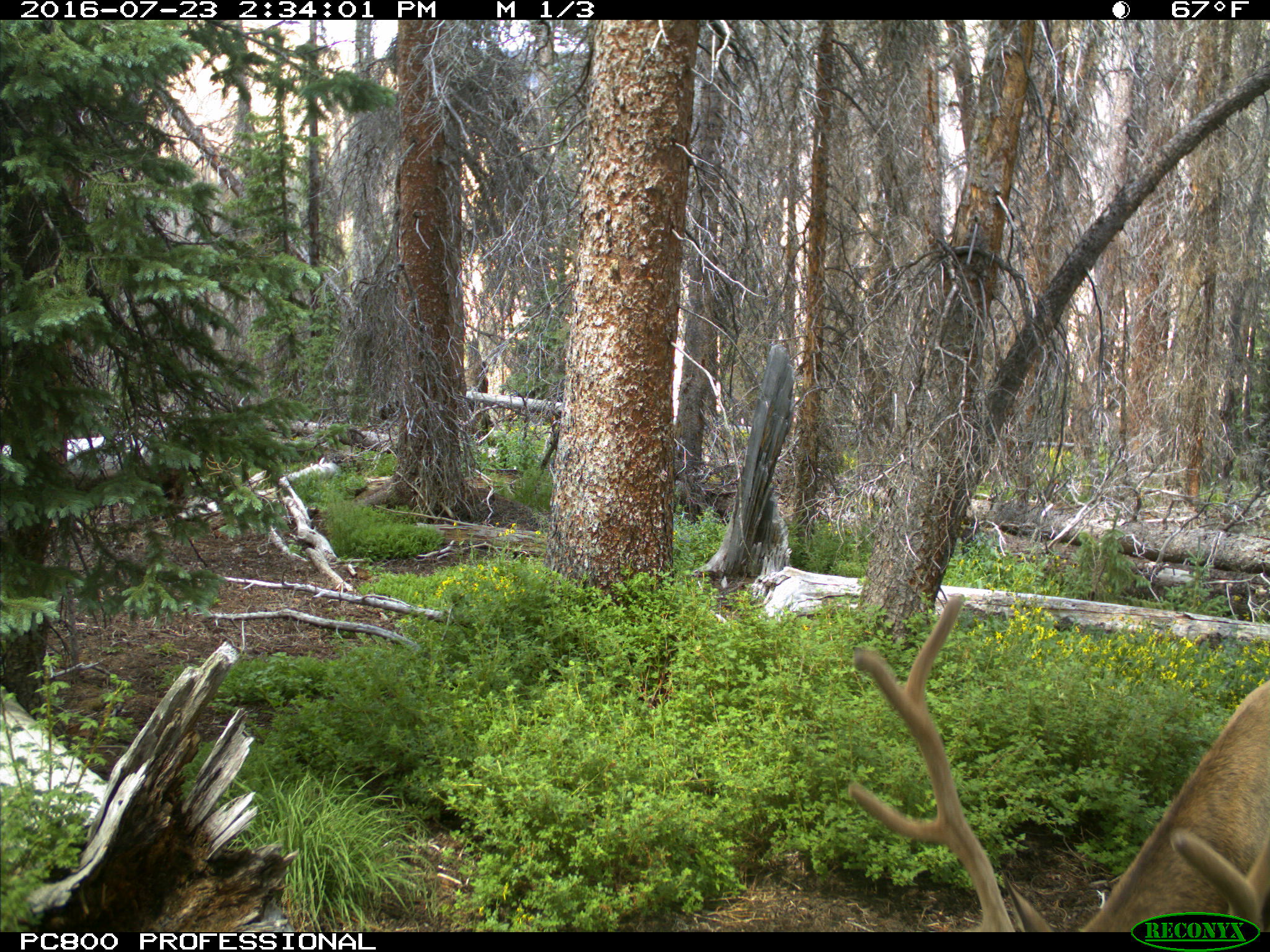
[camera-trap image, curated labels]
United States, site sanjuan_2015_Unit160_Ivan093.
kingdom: Animalia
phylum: Chordata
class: Mammalia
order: Artiodactyla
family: Cervidae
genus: Cervus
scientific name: Cervus elaphus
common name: red deer